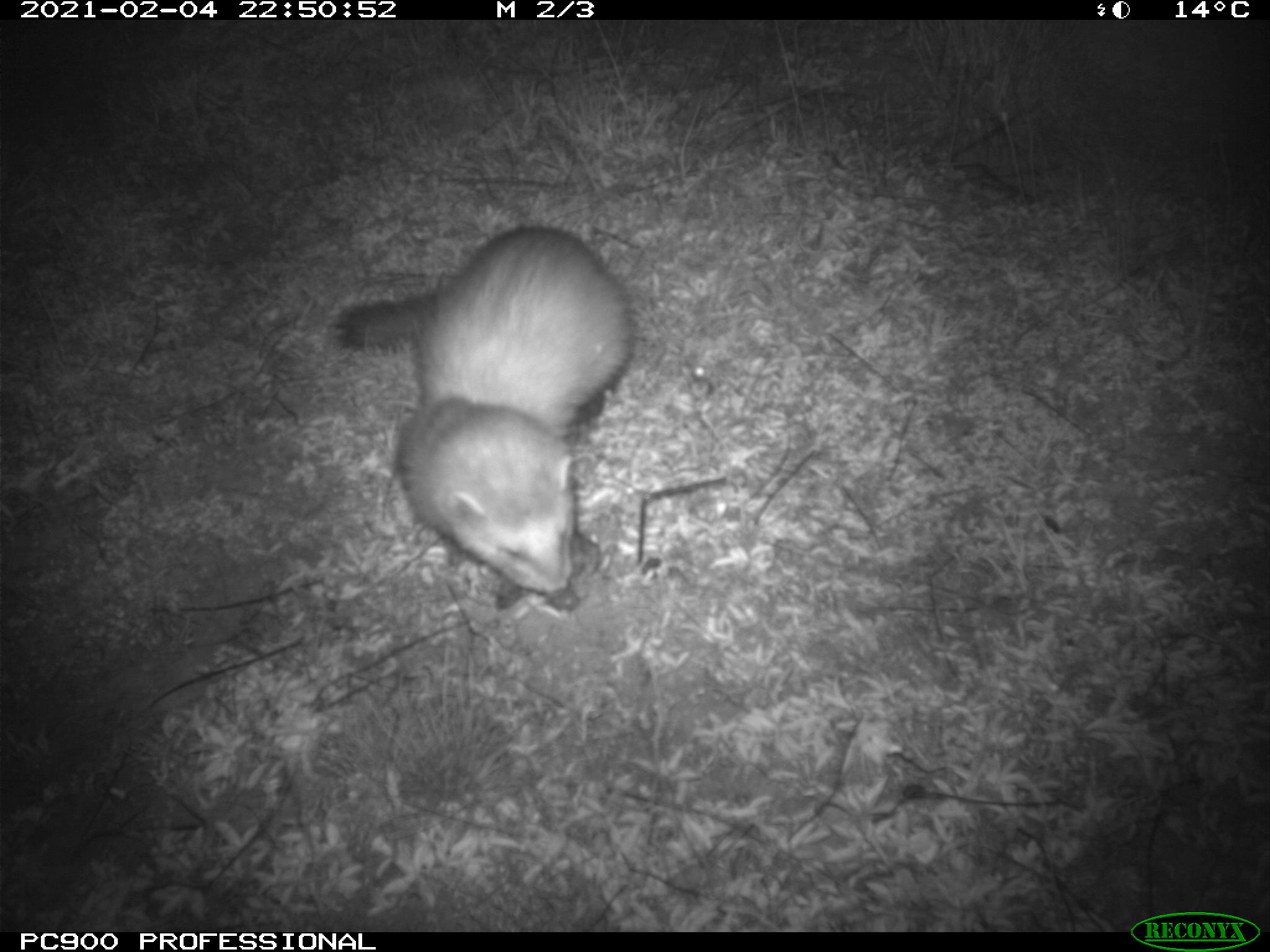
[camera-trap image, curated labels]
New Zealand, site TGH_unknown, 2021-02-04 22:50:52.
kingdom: Animalia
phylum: Chordata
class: Mammalia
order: Carnivora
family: Mustelidae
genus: Mustela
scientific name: Mustela furo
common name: ferret